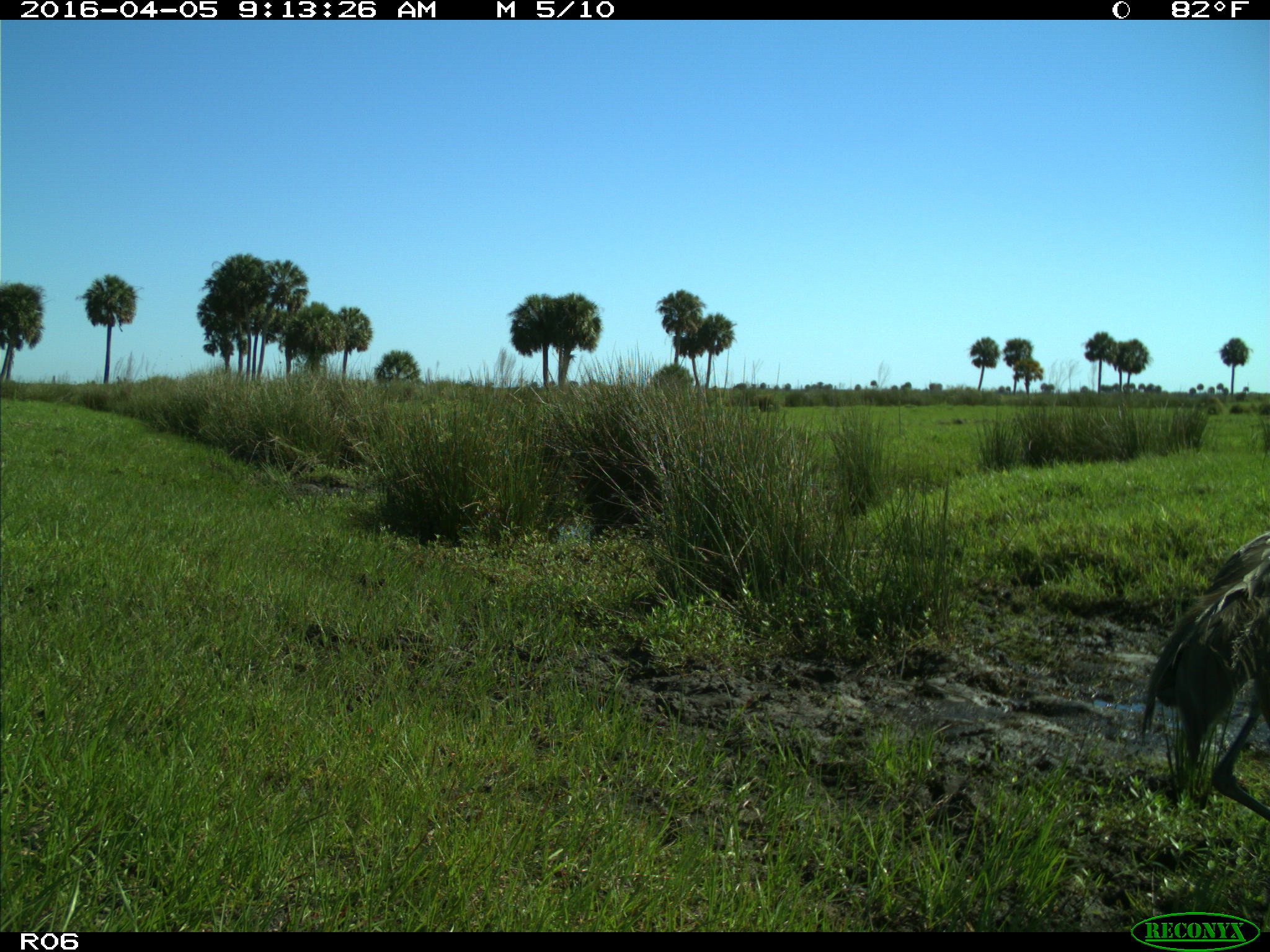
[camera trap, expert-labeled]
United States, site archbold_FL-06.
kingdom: Animalia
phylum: Chordata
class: Aves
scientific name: Aves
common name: birds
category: unidentified bird